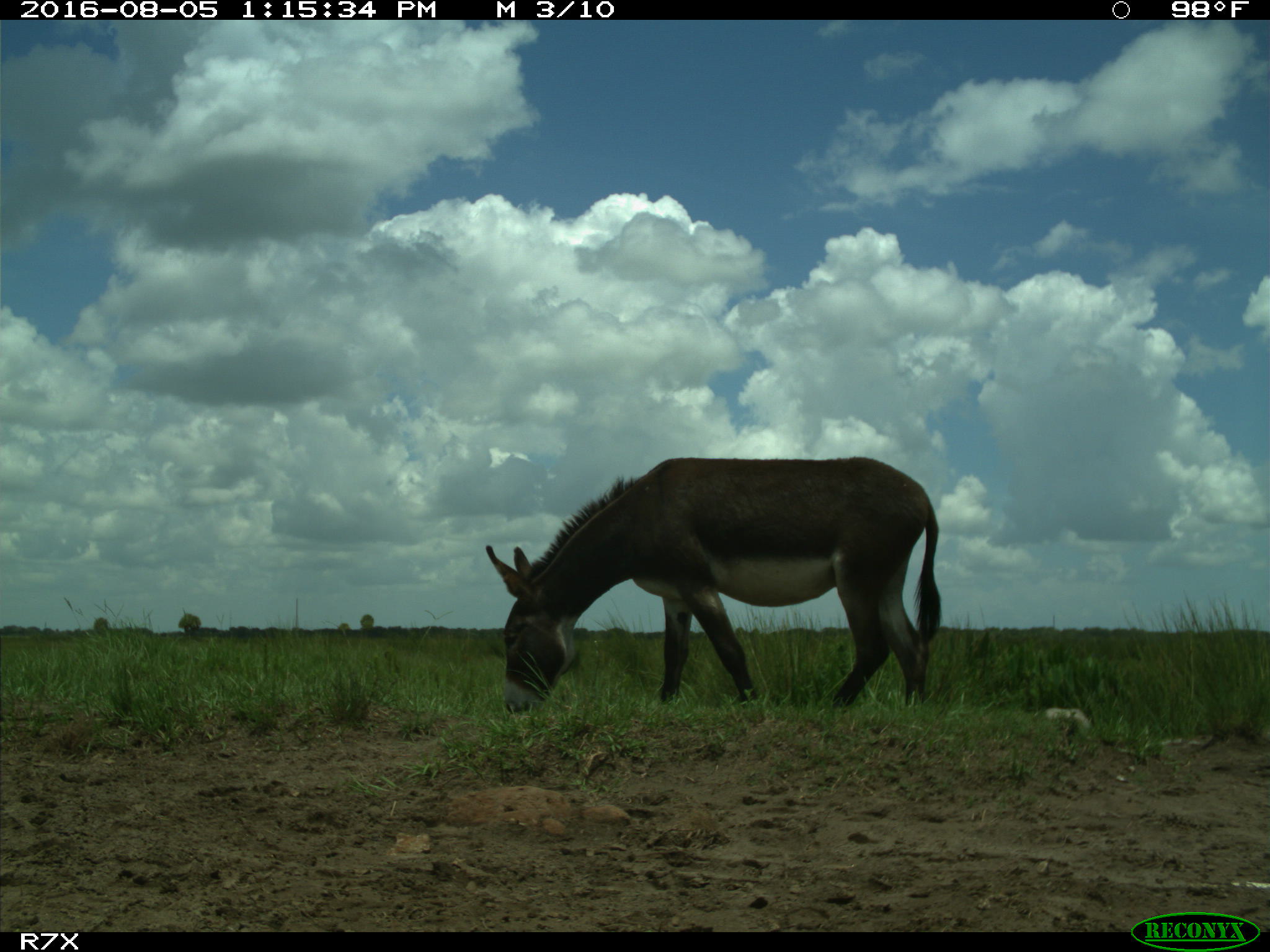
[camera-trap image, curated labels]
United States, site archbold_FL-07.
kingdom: Animalia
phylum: Chordata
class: Mammalia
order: Perissodactyla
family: Equidae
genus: Equus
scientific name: Equus africanus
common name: african wild ass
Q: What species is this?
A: Equus africanus (african wild ass).